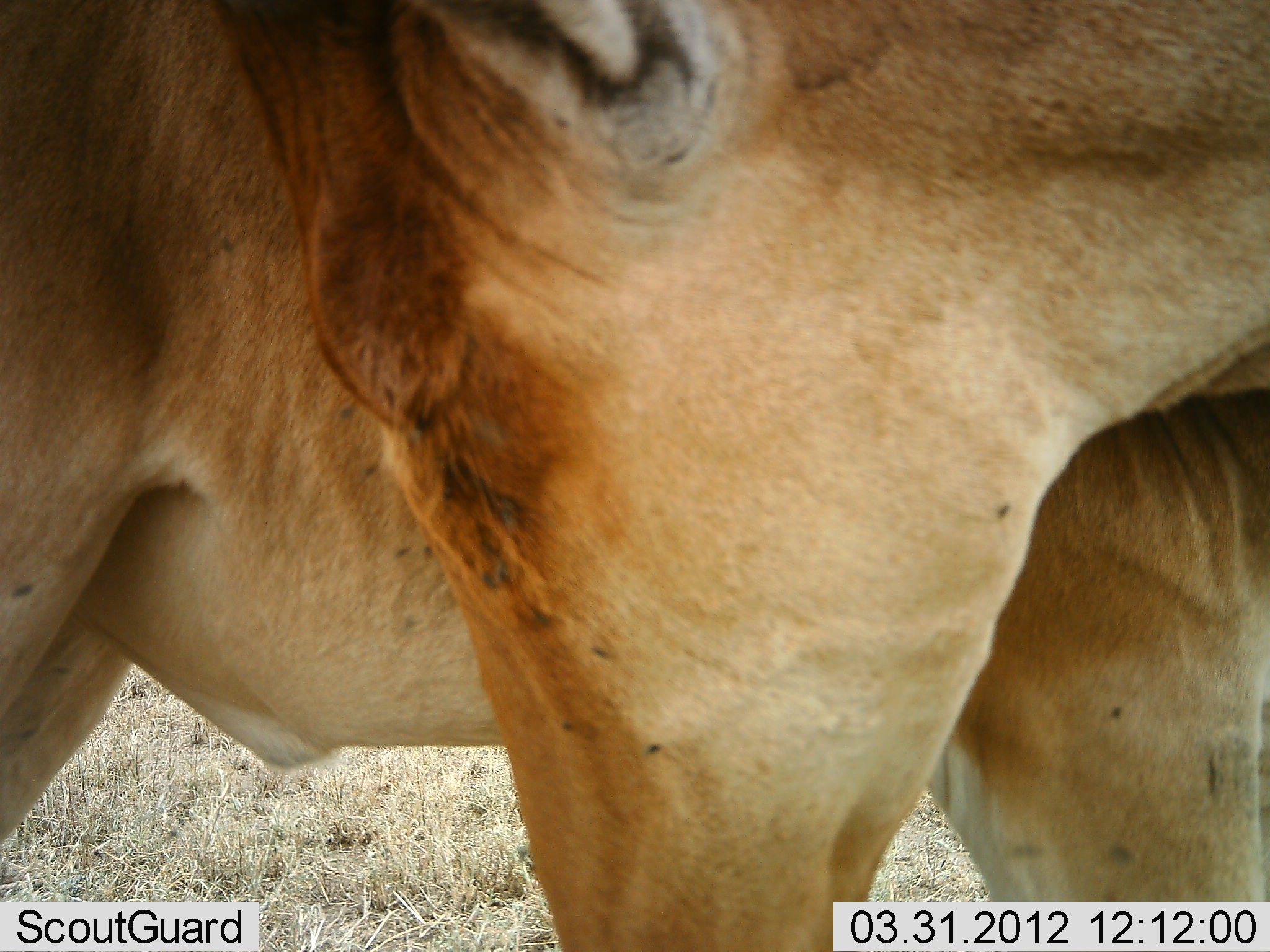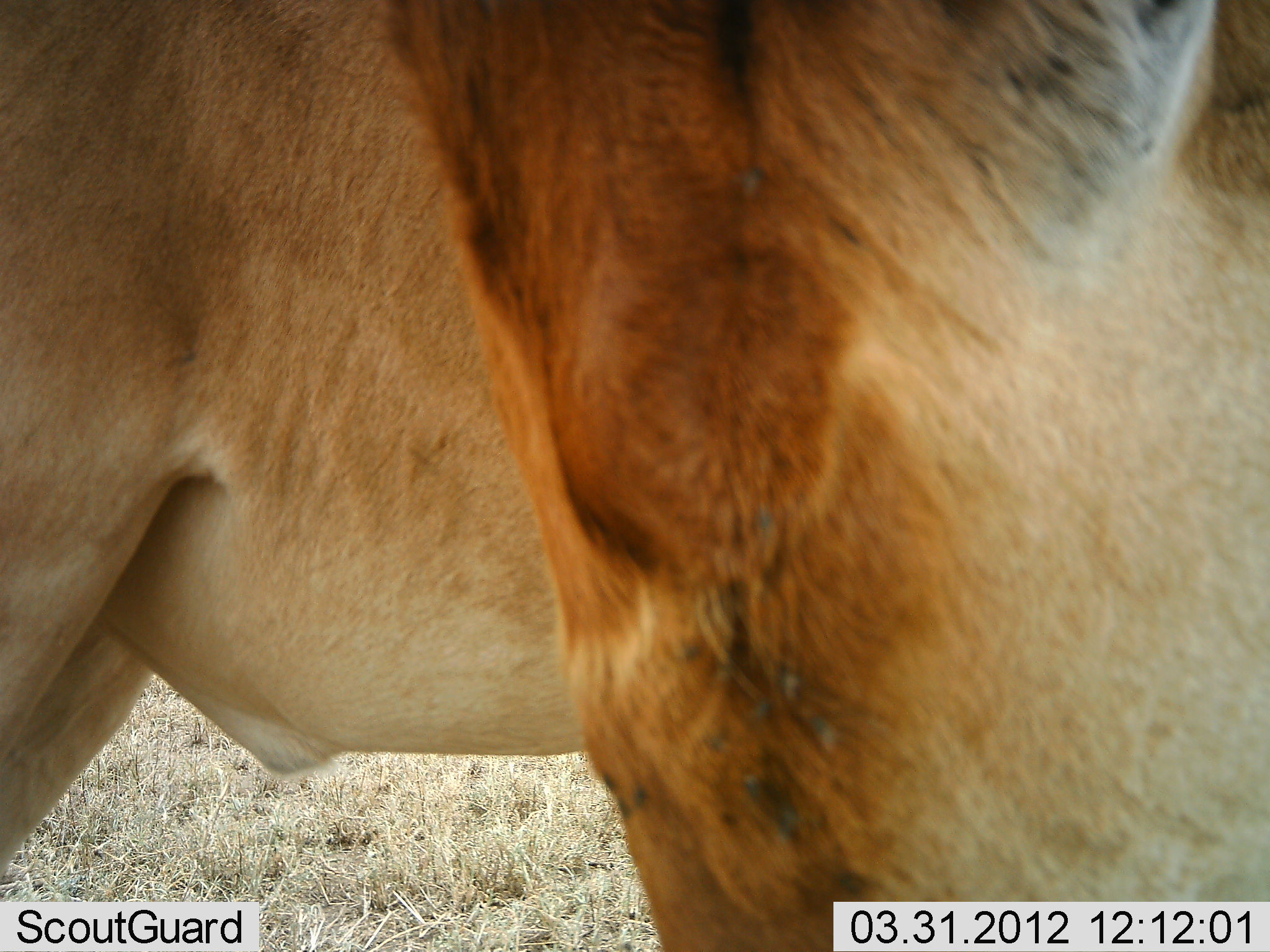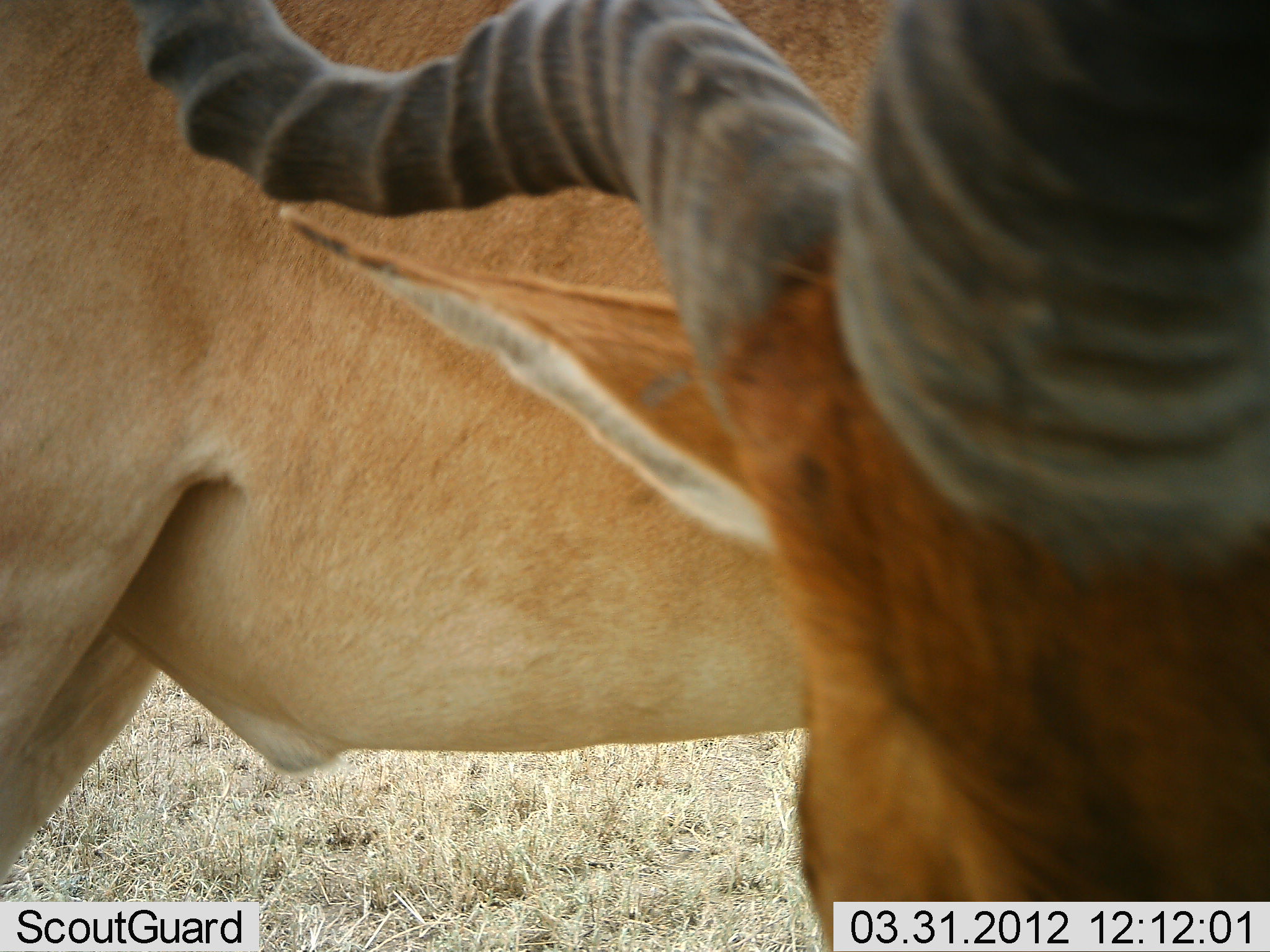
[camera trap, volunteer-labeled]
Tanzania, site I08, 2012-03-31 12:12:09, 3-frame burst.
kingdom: Animalia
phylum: Chordata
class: Mammalia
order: Artiodactyla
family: Bovidae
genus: Alcelaphus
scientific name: Alcelaphus buselaphus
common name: hartebeest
Hartebeest (Alcelaphus buselaphus), count 2. Behavior (volunteer vote fractions): standing 100%, resting 0%, moving 6%, interacting 0%. Young present (vote fraction): 0%. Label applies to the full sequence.